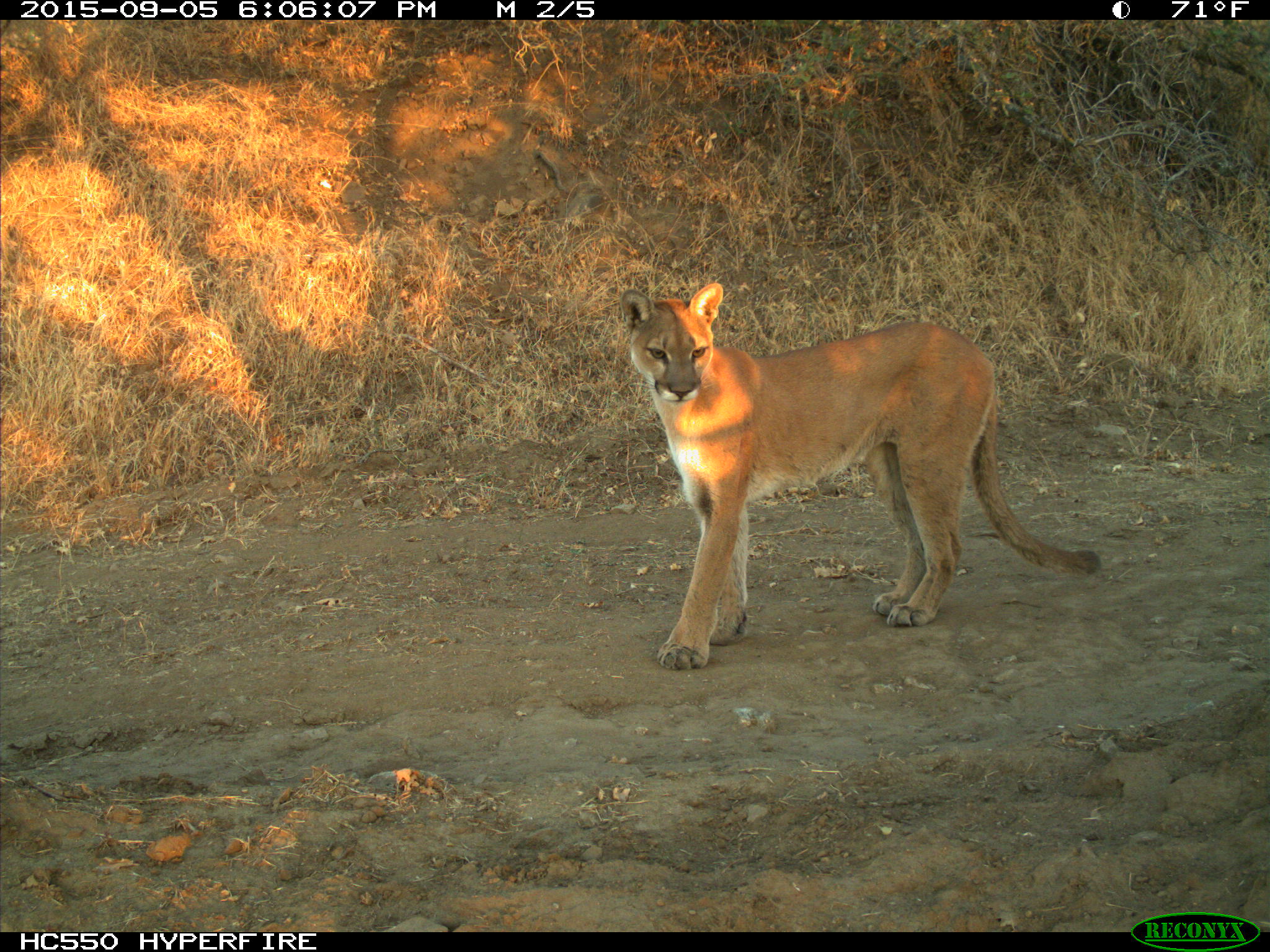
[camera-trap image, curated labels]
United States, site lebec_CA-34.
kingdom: Animalia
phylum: Chordata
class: Mammalia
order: Carnivora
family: Felidae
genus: Puma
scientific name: Puma concolor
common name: mountain lion